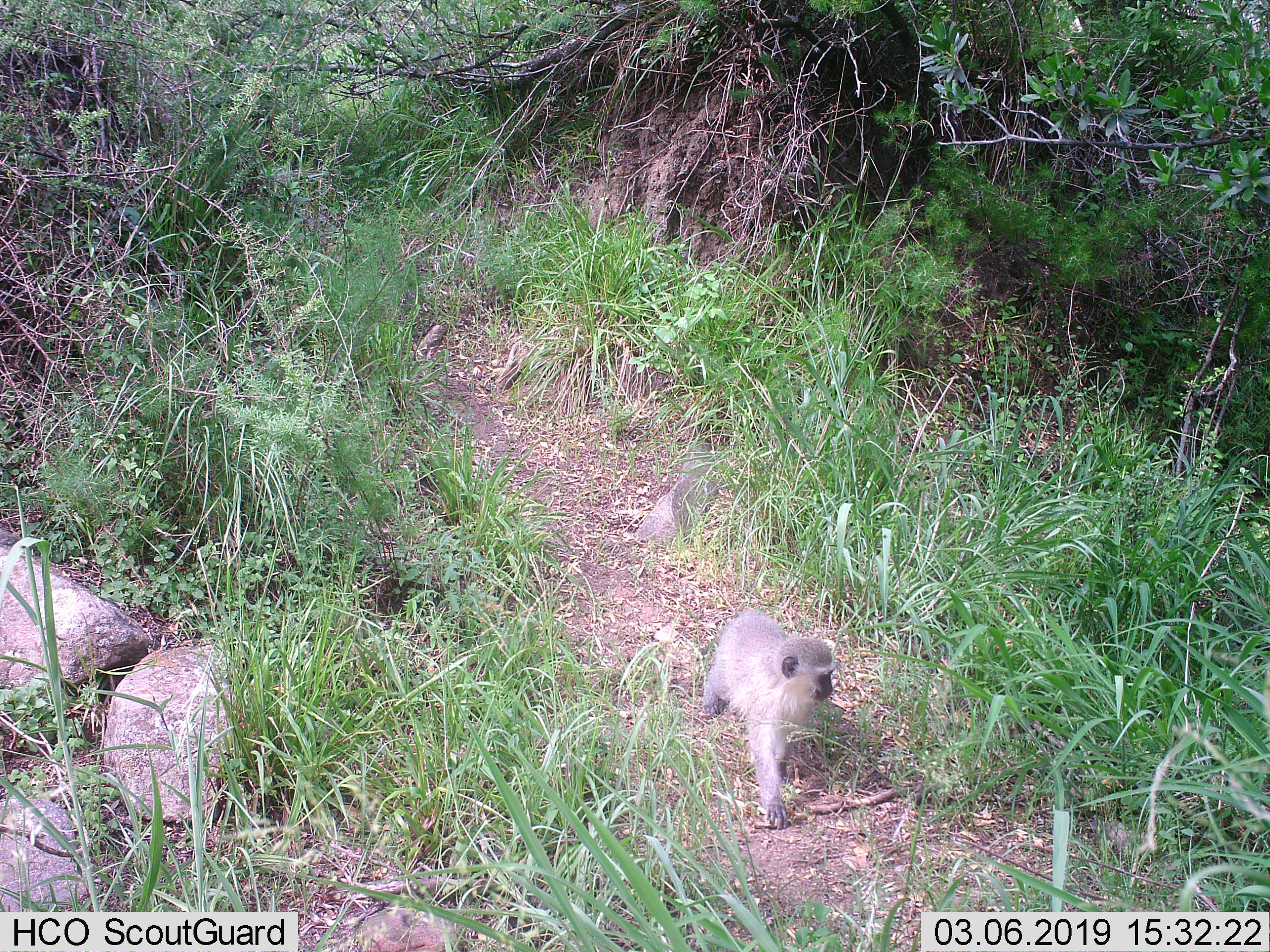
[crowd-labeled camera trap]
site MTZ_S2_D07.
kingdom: Animalia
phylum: Chordata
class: Mammalia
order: Primates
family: Cercopithecidae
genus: Chlorocebus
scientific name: Chlorocebus pygerythrus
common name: vervet monkey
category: monkeyvervet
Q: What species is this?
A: Monkeyvervet (vervet monkey) (Chlorocebus pygerythrus).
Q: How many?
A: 1.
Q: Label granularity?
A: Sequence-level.